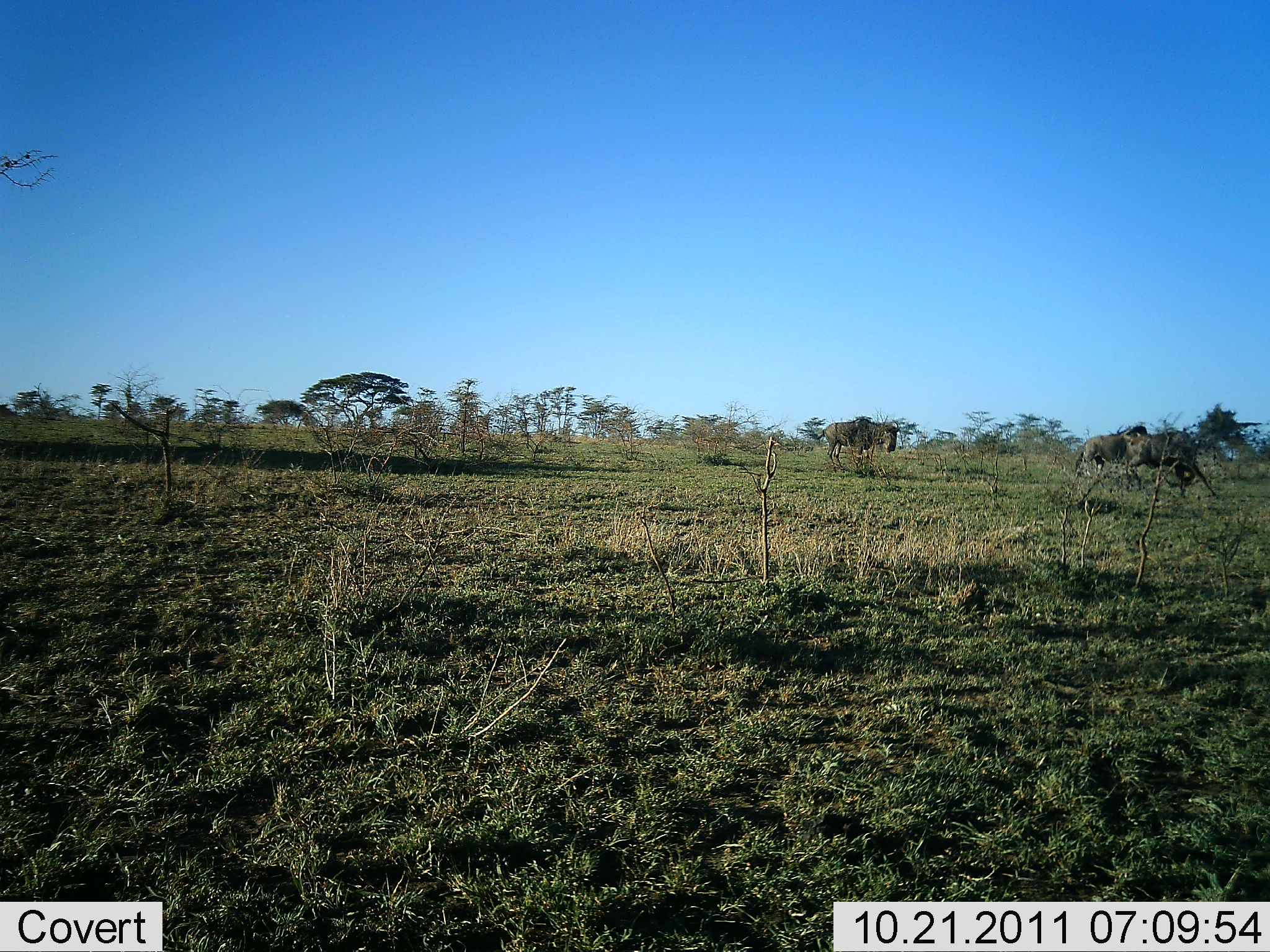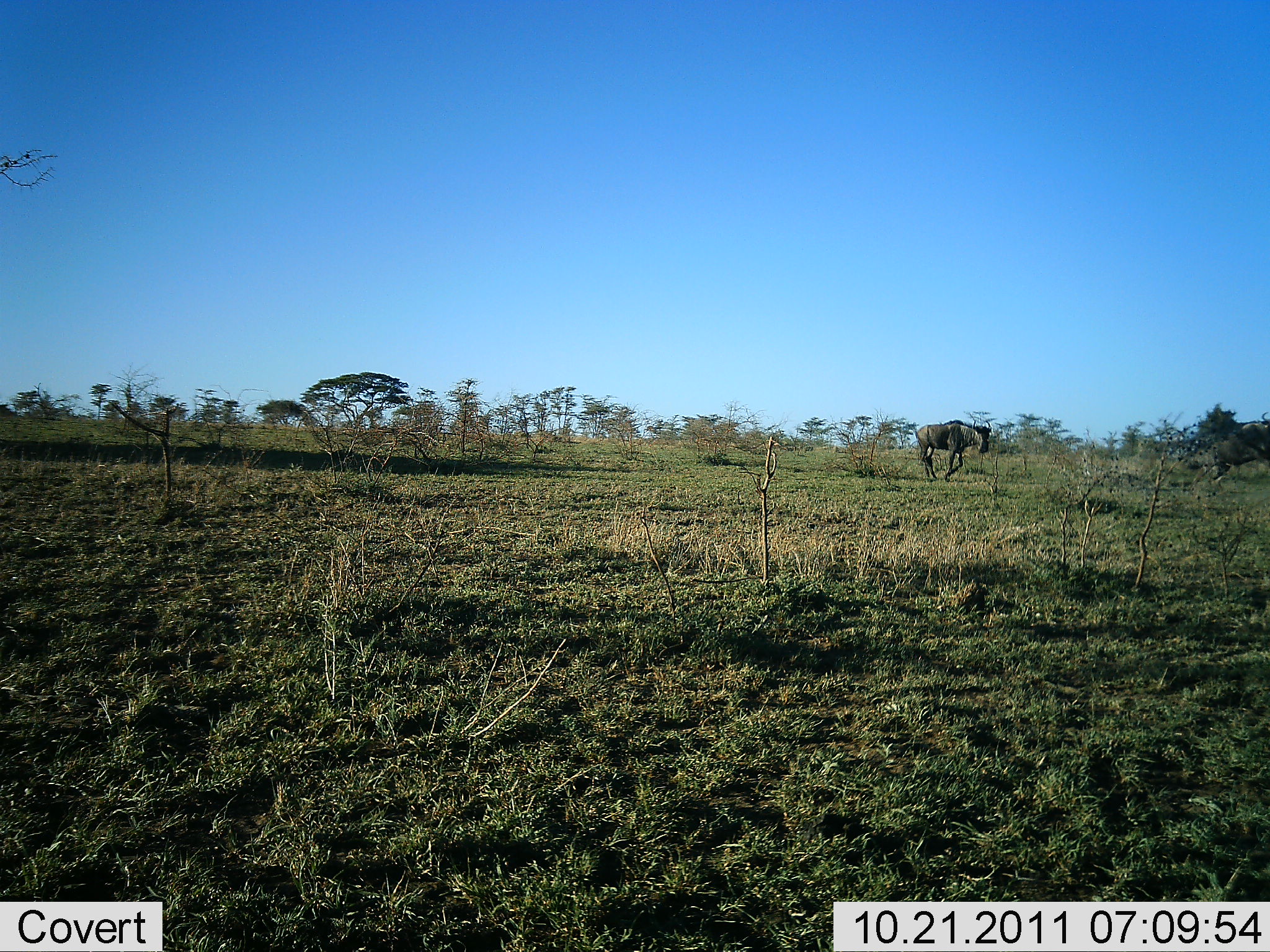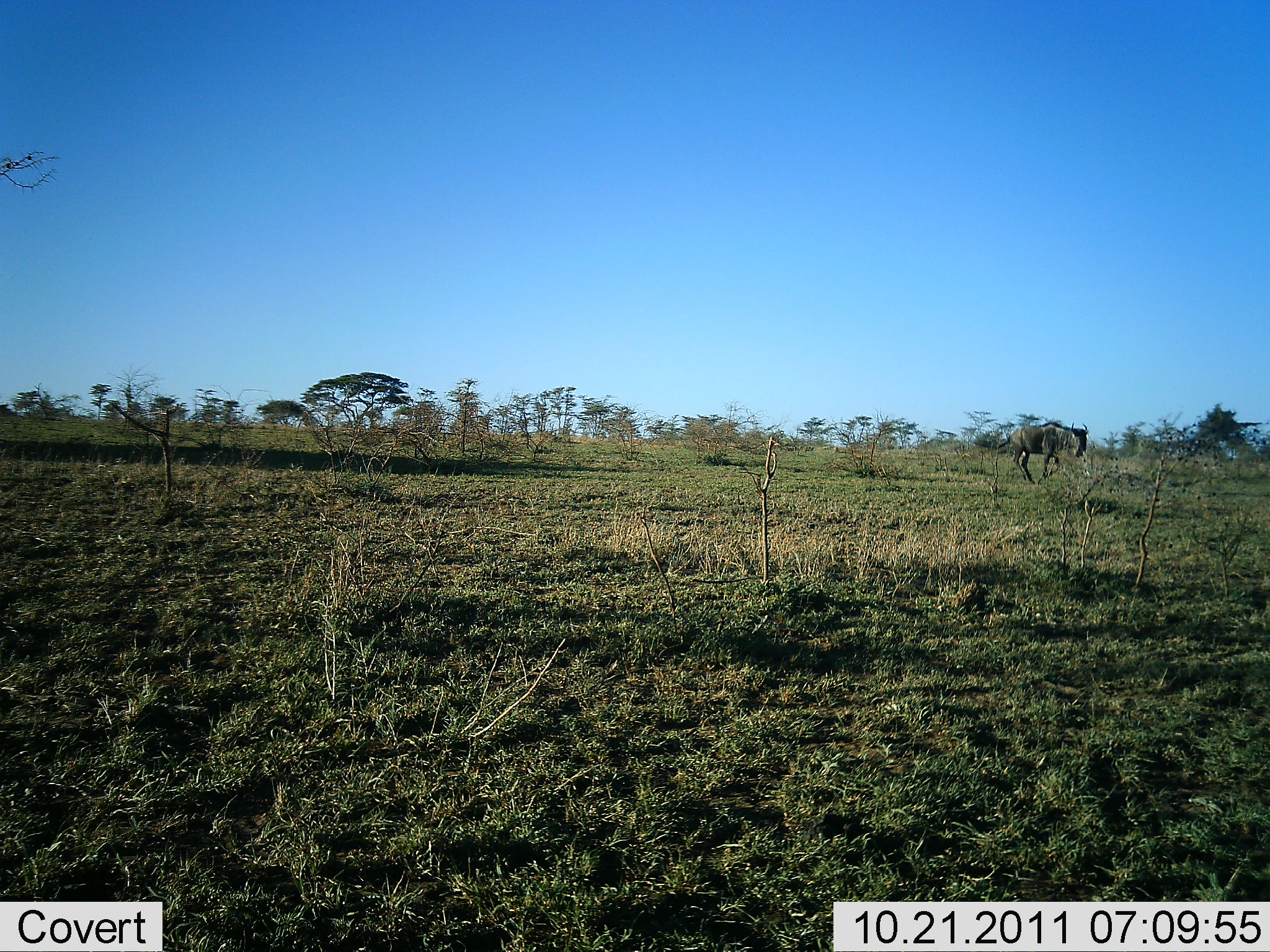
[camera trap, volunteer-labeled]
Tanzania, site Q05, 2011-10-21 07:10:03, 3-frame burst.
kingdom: Animalia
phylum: Chordata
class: Mammalia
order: Artiodactyla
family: Bovidae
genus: Connochaetes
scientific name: Connochaetes taurinus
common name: blue wildebeest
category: wildebeest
Wildebeest (blue wildebeest) (Connochaetes taurinus), count 3. Behavior (volunteer vote fractions): standing 9%, resting 0%, moving 91%, interacting 0%. Young present (vote fraction): 0%. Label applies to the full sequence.